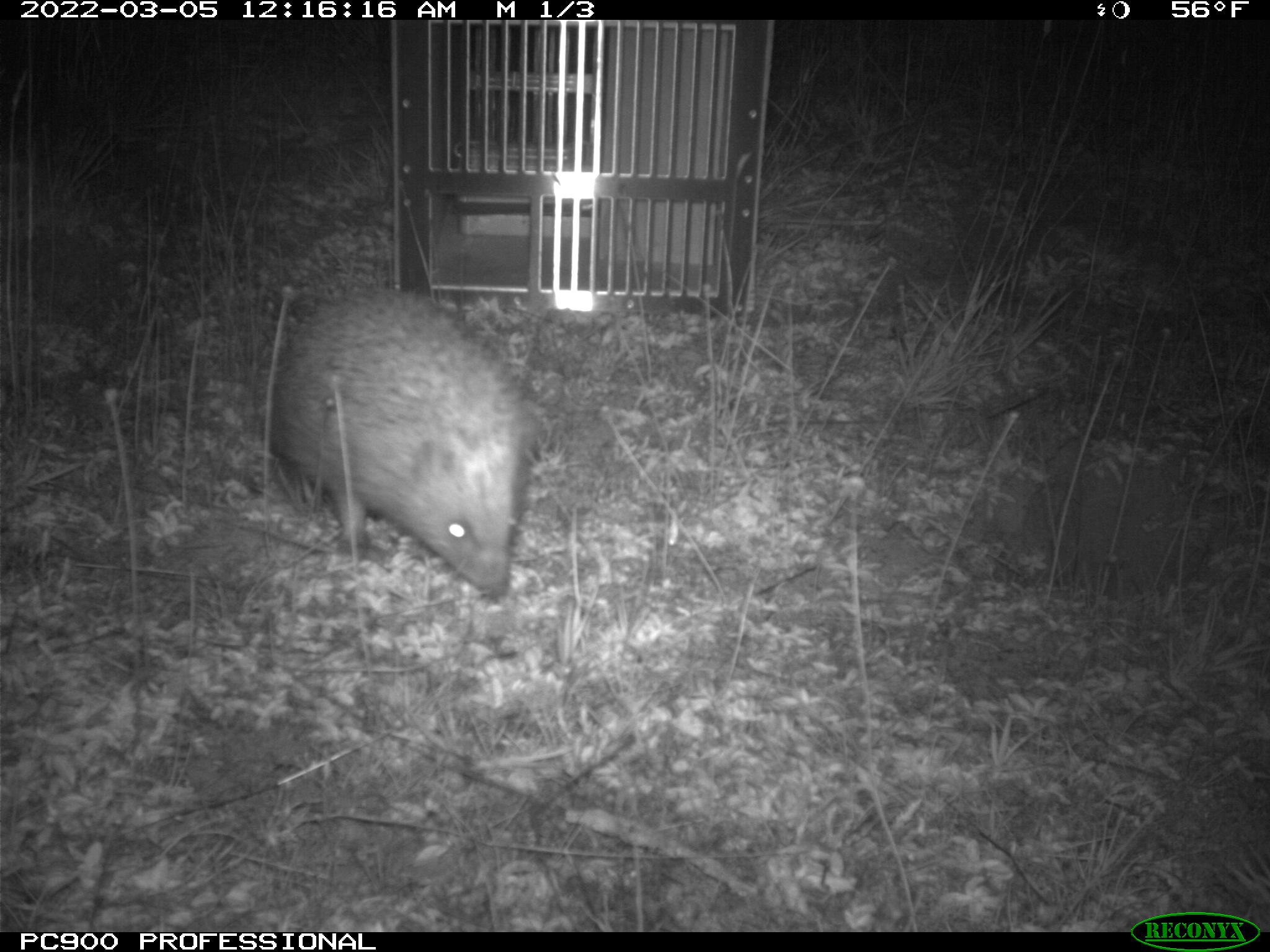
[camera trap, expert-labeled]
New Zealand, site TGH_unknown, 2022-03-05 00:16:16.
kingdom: Animalia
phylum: Chordata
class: Mammalia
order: Eulipotyphla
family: Erinaceidae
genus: Erinaceus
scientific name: Erinaceus europaeus europaeus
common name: european hedgehog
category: hedgehog